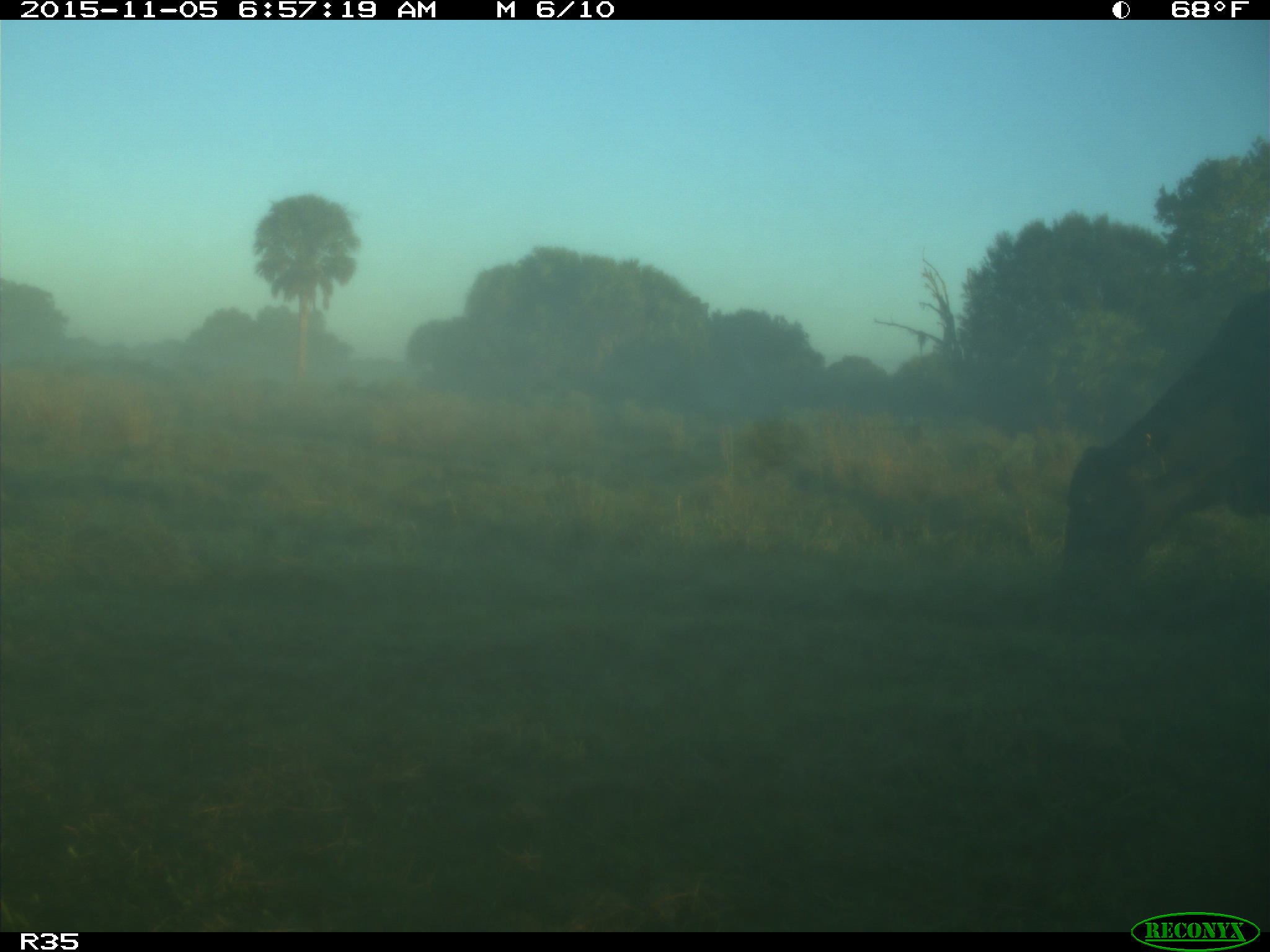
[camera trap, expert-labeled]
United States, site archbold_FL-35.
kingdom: Animalia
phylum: Chordata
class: Mammalia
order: Artiodactyla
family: Bovidae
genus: Bos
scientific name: Bos taurus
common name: domestic cow